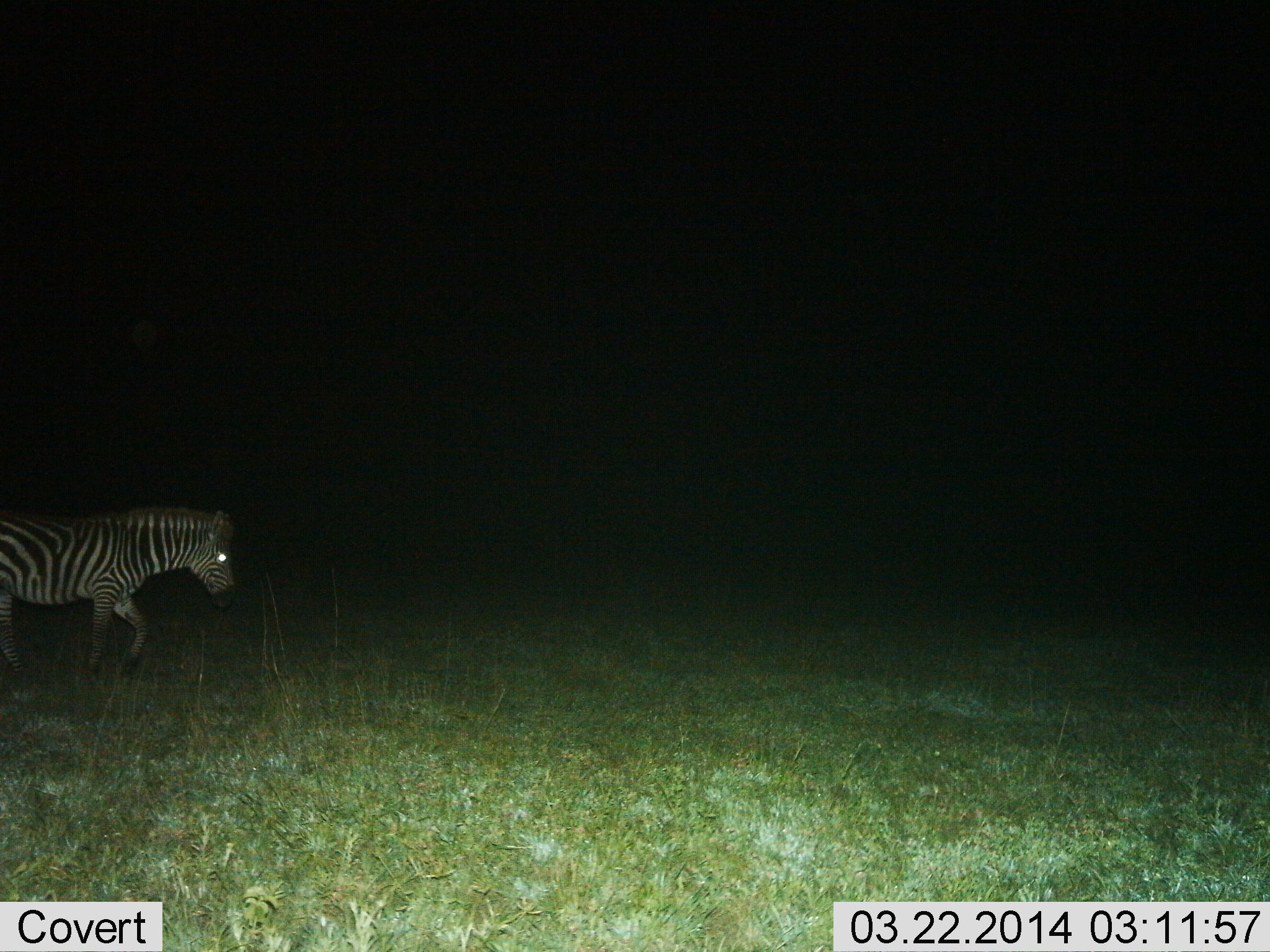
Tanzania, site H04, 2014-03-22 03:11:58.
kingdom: Animalia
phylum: Chordata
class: Mammalia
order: Perissodactyla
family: Equidae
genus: Equus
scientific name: Equus quagga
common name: plains zebra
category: zebra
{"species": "zebra (plains zebra) (Equus quagga)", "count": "1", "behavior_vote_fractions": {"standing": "0%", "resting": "0%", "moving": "100%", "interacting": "0%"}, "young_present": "0%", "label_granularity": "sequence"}